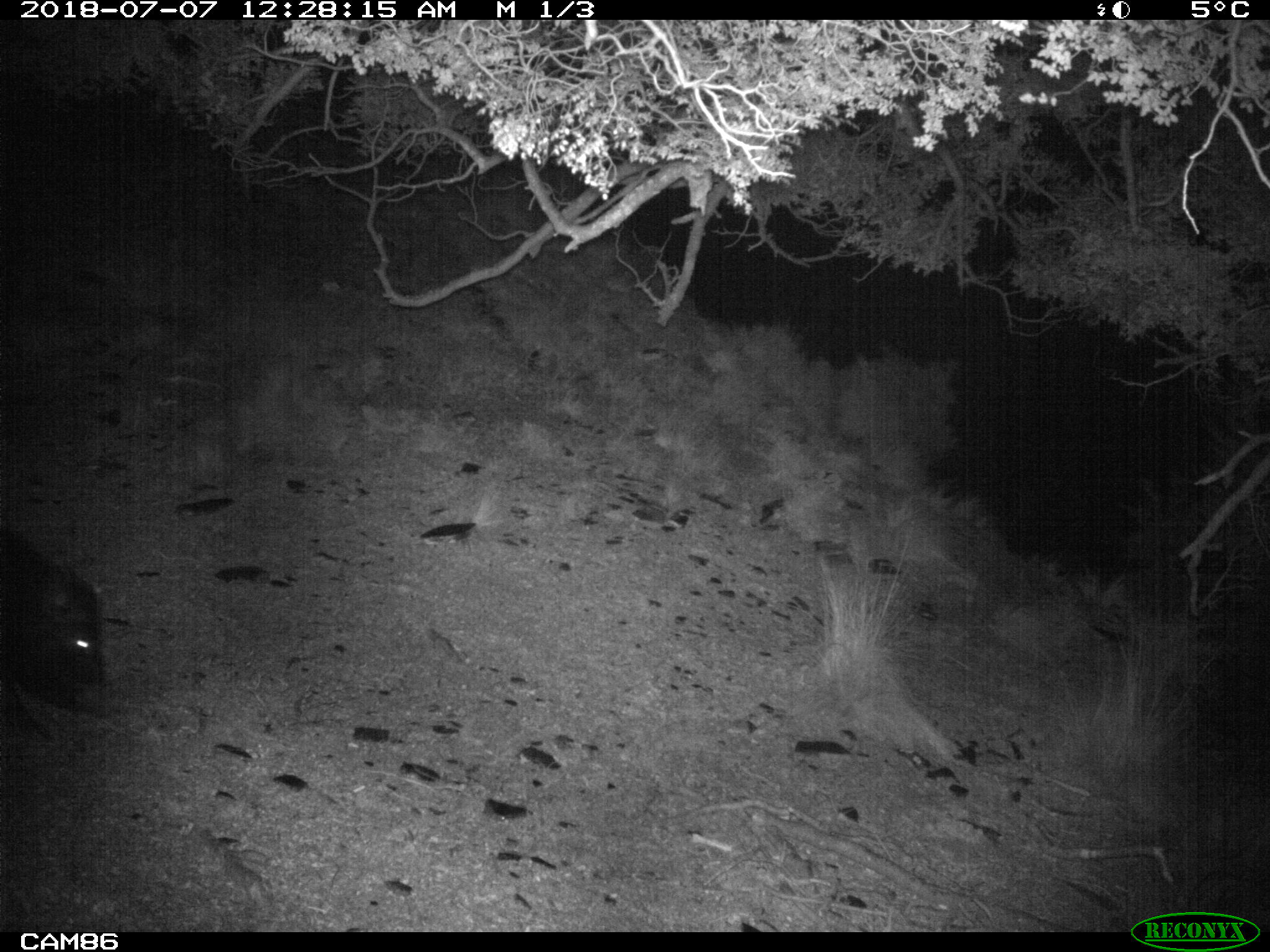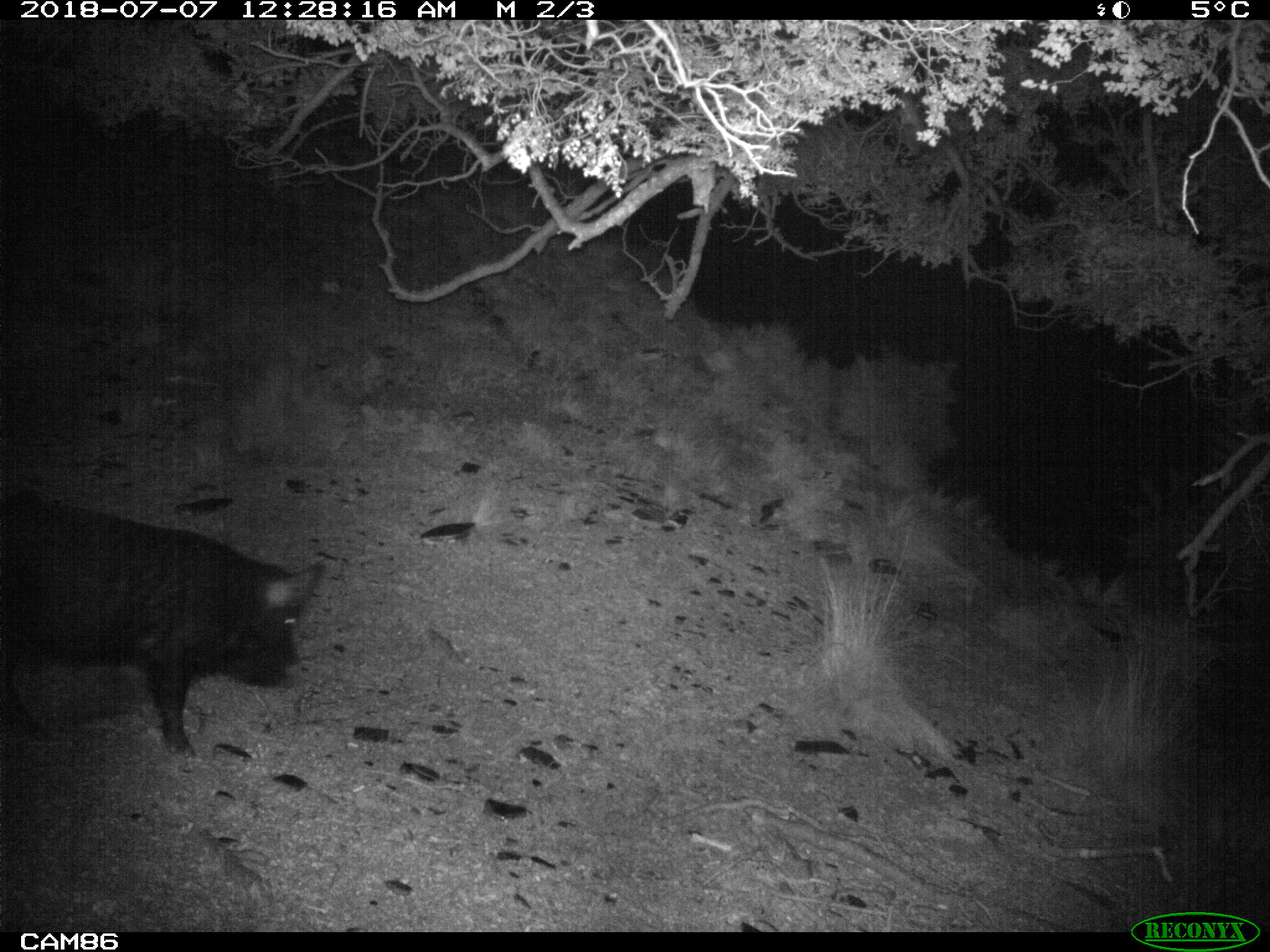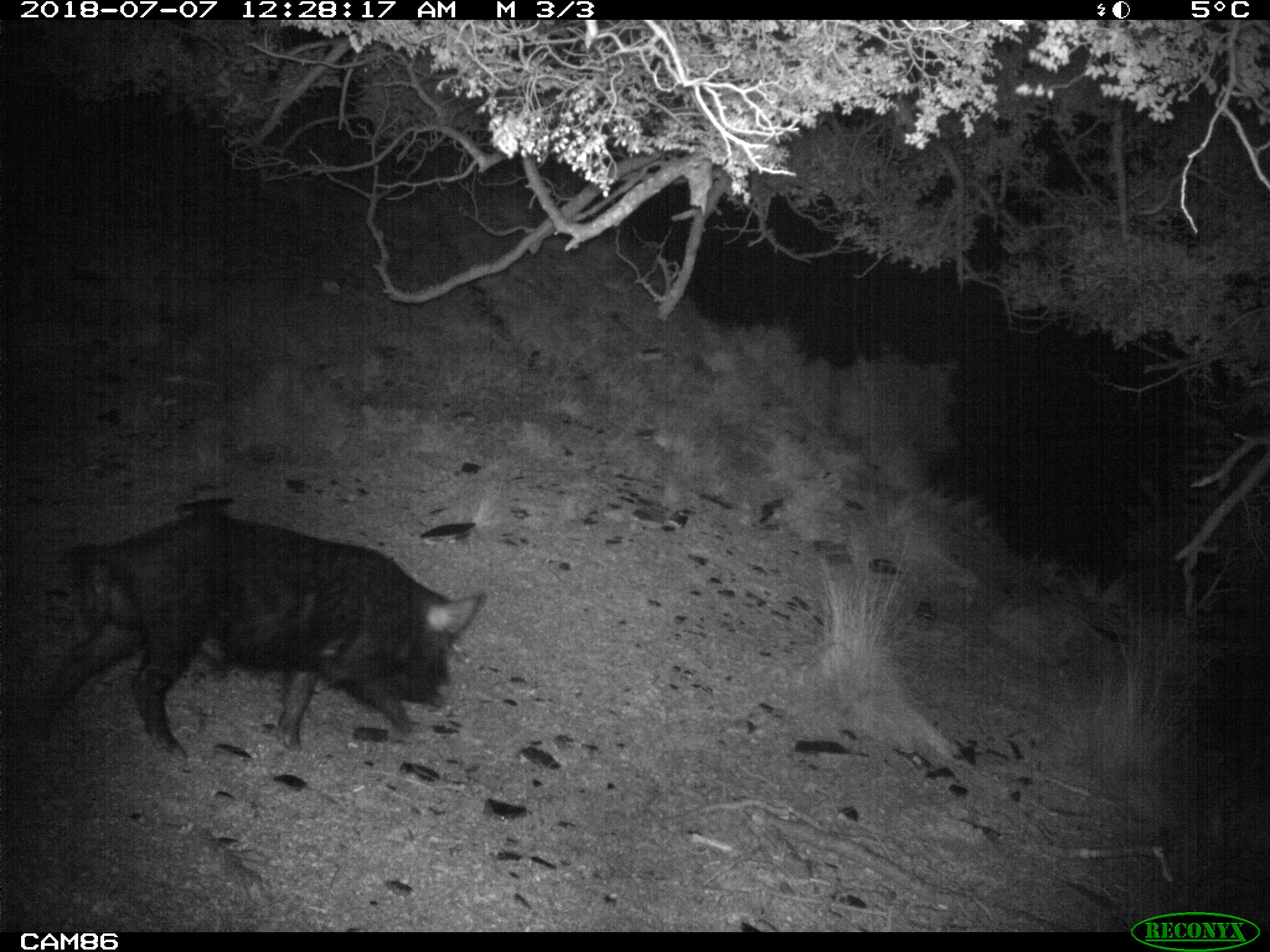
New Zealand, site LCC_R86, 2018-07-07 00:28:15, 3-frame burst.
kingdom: Animalia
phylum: Chordata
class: Mammalia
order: Artiodactyla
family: Suidae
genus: Sus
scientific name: Sus scrofa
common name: pig